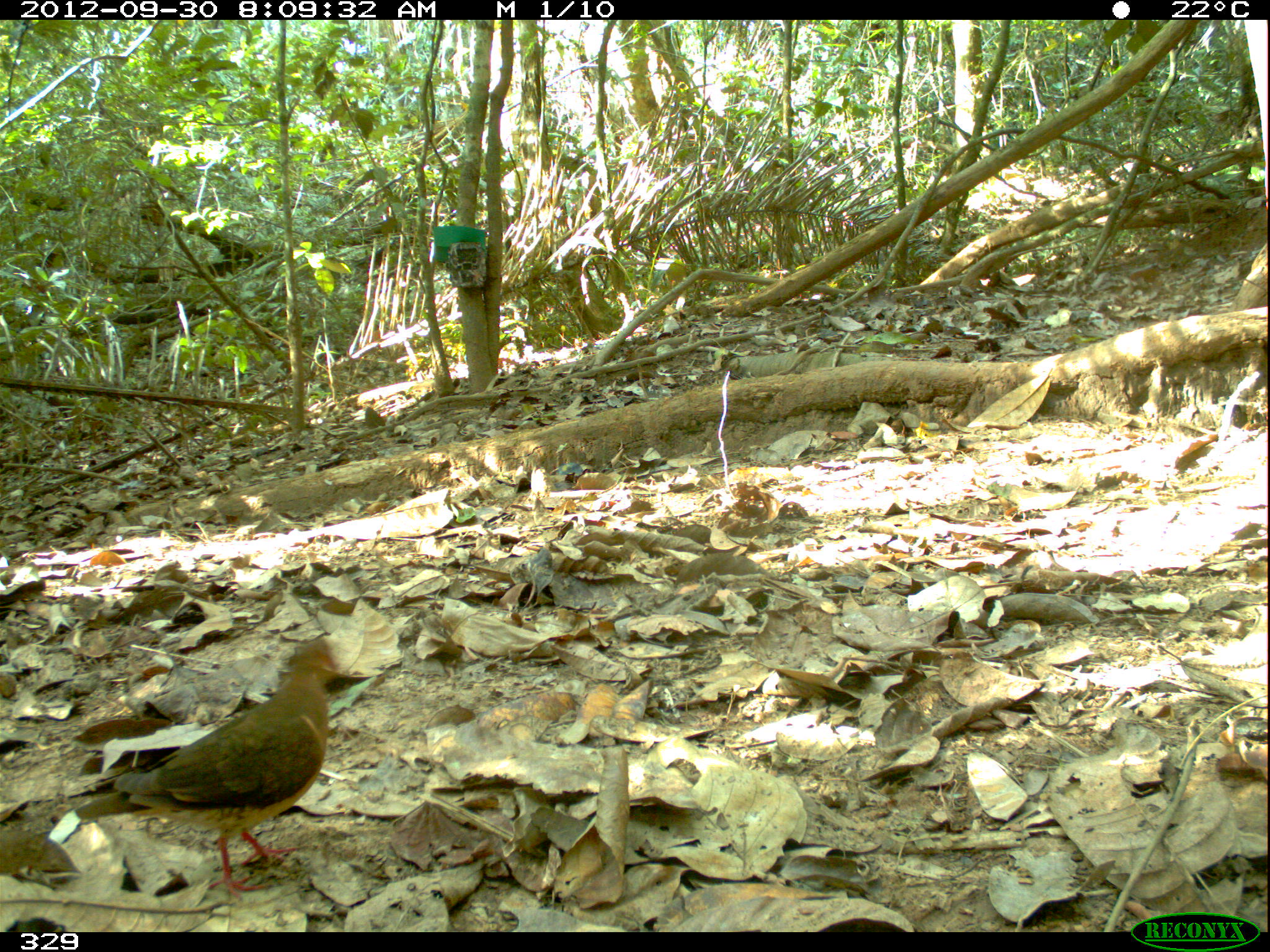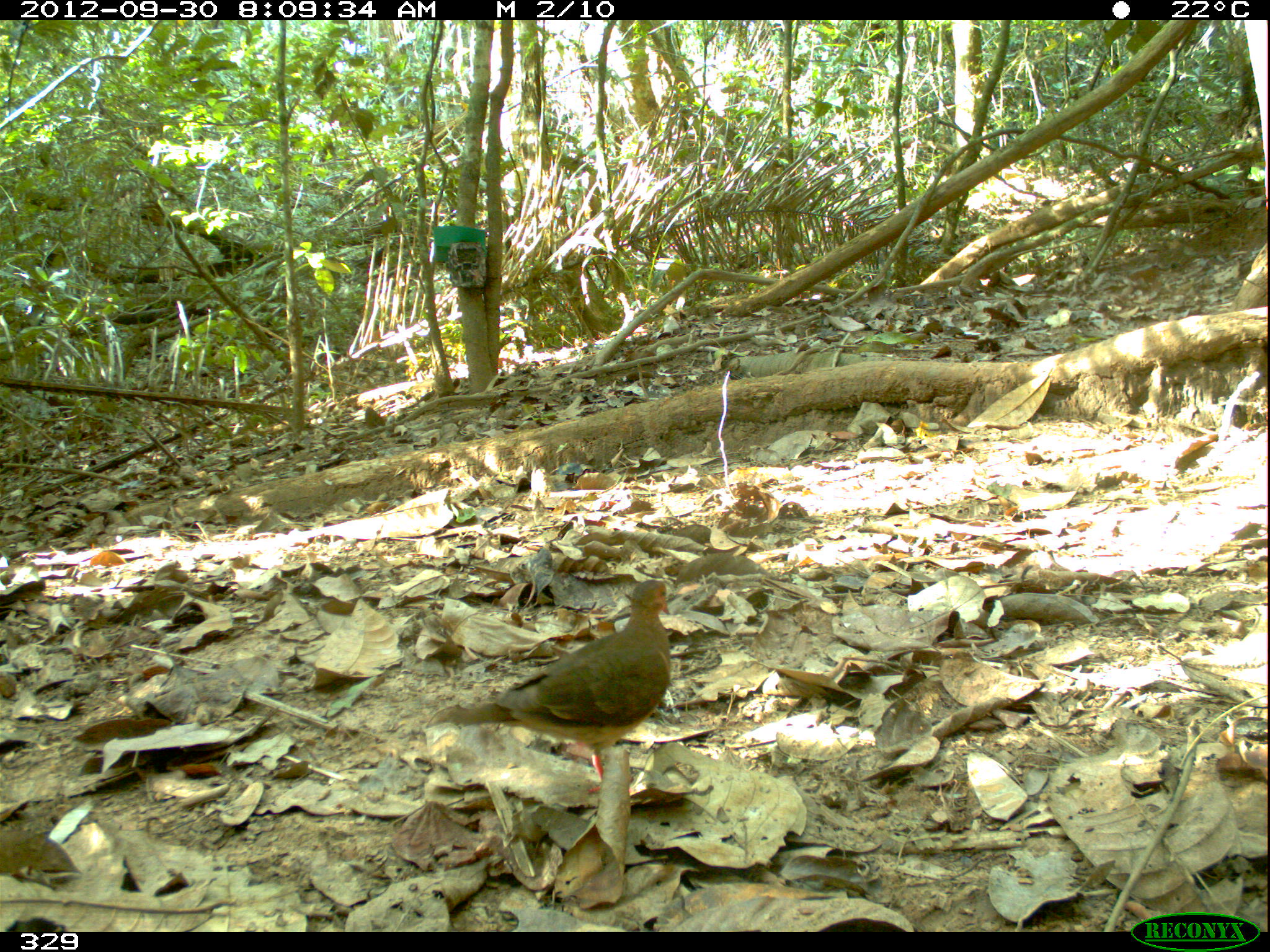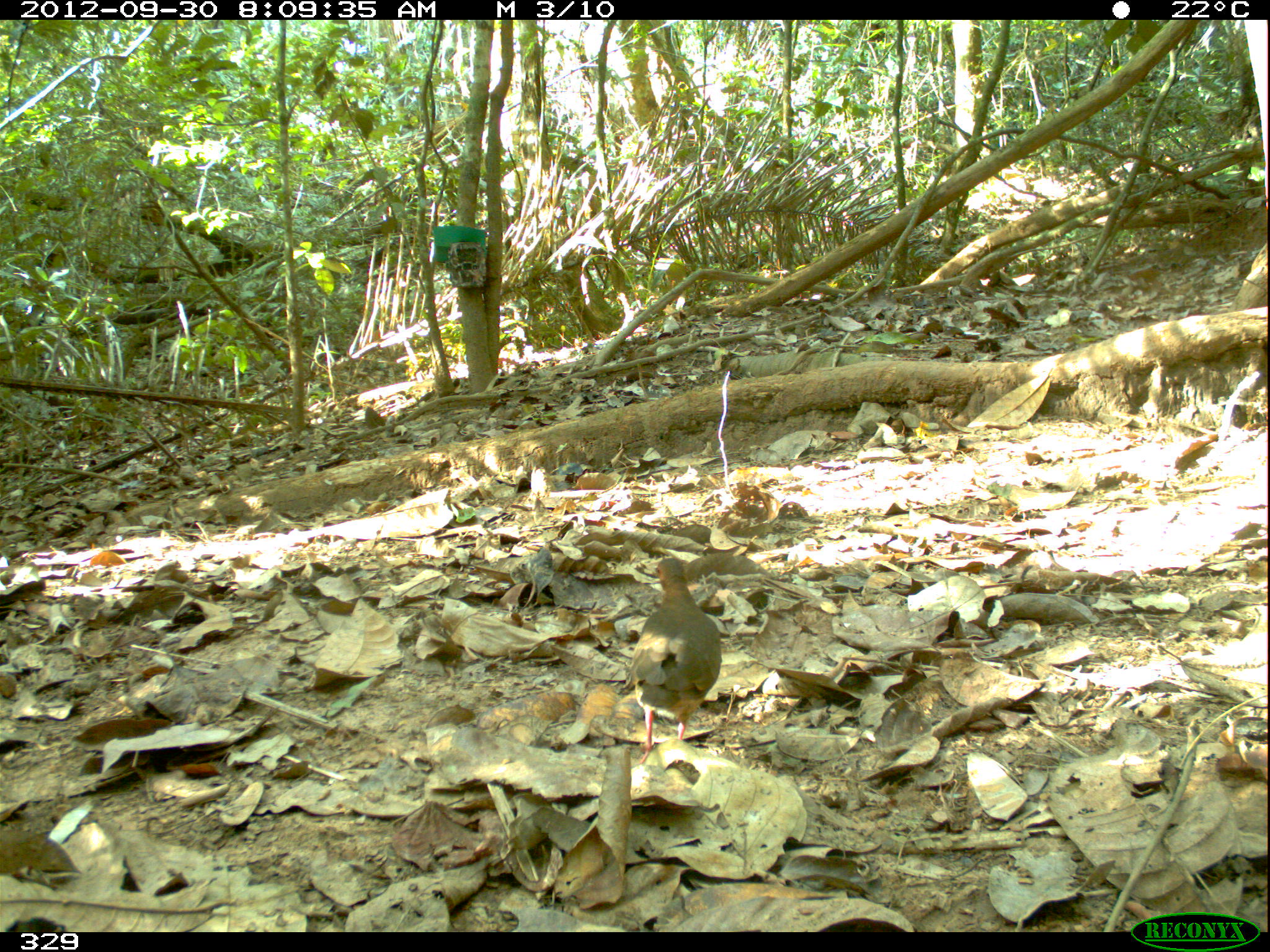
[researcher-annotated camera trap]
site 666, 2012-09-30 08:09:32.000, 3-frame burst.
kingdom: Animalia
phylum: Chordata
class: Aves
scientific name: Aves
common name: bird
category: unknown bird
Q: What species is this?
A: Unknown bird (bird) (Aves).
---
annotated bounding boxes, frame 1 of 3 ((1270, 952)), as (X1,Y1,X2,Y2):
unknown bird: (76,639,351,899)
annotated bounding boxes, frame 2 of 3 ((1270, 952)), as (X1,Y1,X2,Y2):
unknown bird: (429,579,671,782)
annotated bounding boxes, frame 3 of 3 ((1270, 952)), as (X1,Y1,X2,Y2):
unknown bird: (632,557,722,764)